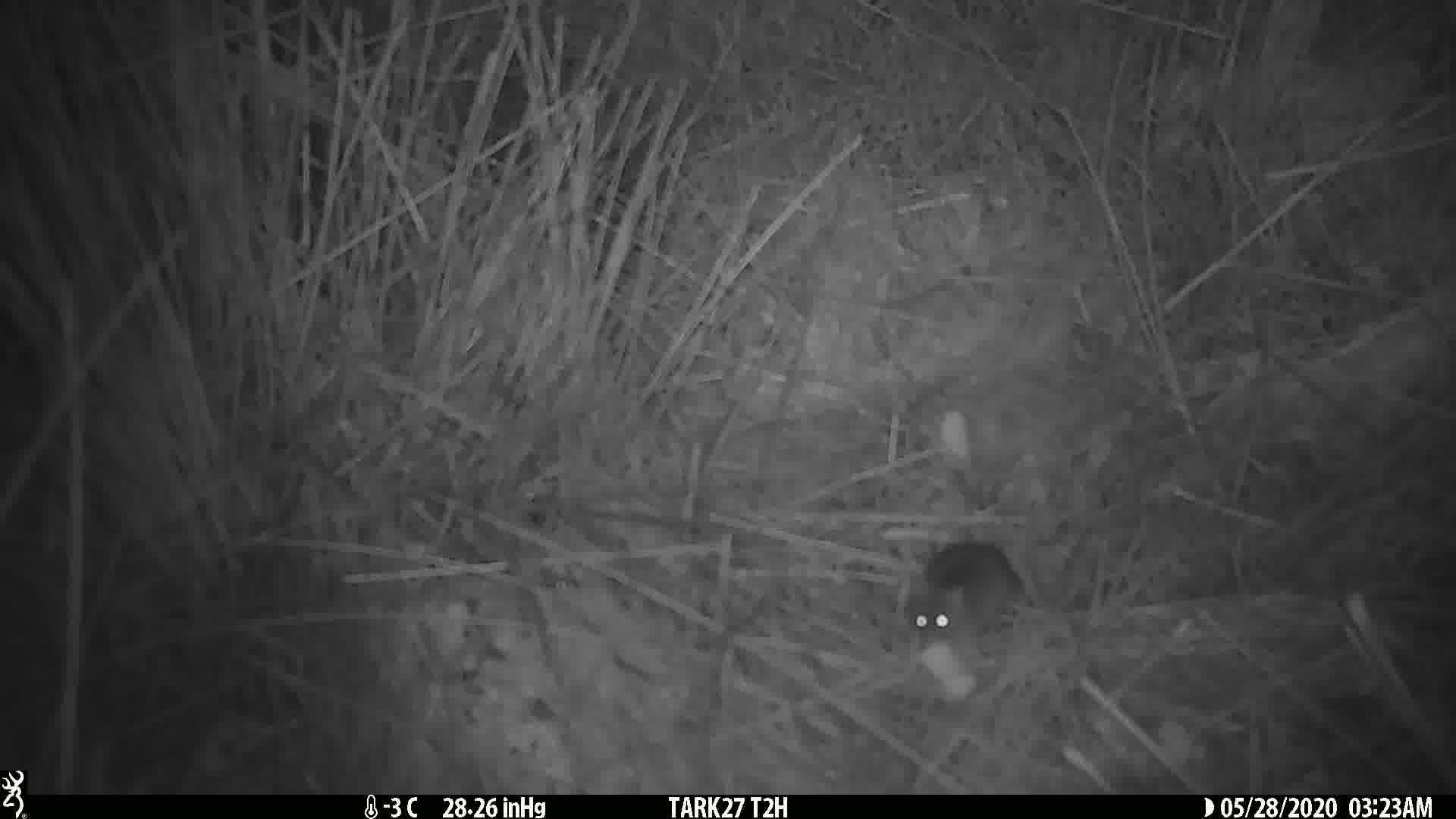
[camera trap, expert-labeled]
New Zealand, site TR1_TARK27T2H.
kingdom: Animalia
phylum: Chordata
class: Mammalia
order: Rodentia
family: Muridae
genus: Mus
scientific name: Mus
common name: mouse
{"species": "mouse (Mus)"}